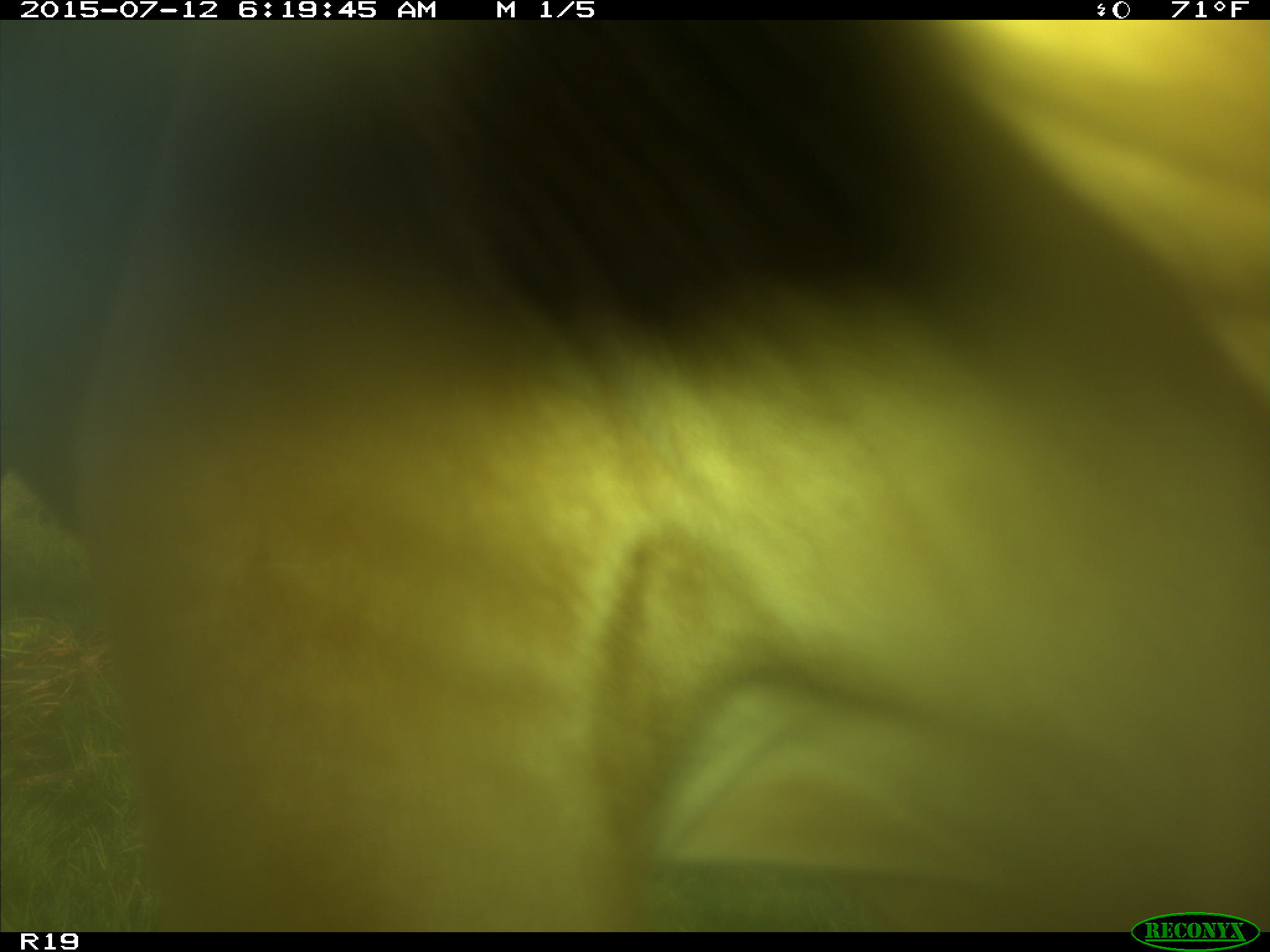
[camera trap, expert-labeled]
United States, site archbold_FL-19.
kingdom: Animalia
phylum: Chordata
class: Mammalia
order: Artiodactyla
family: Bovidae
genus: Bos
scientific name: Bos taurus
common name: domestic cow